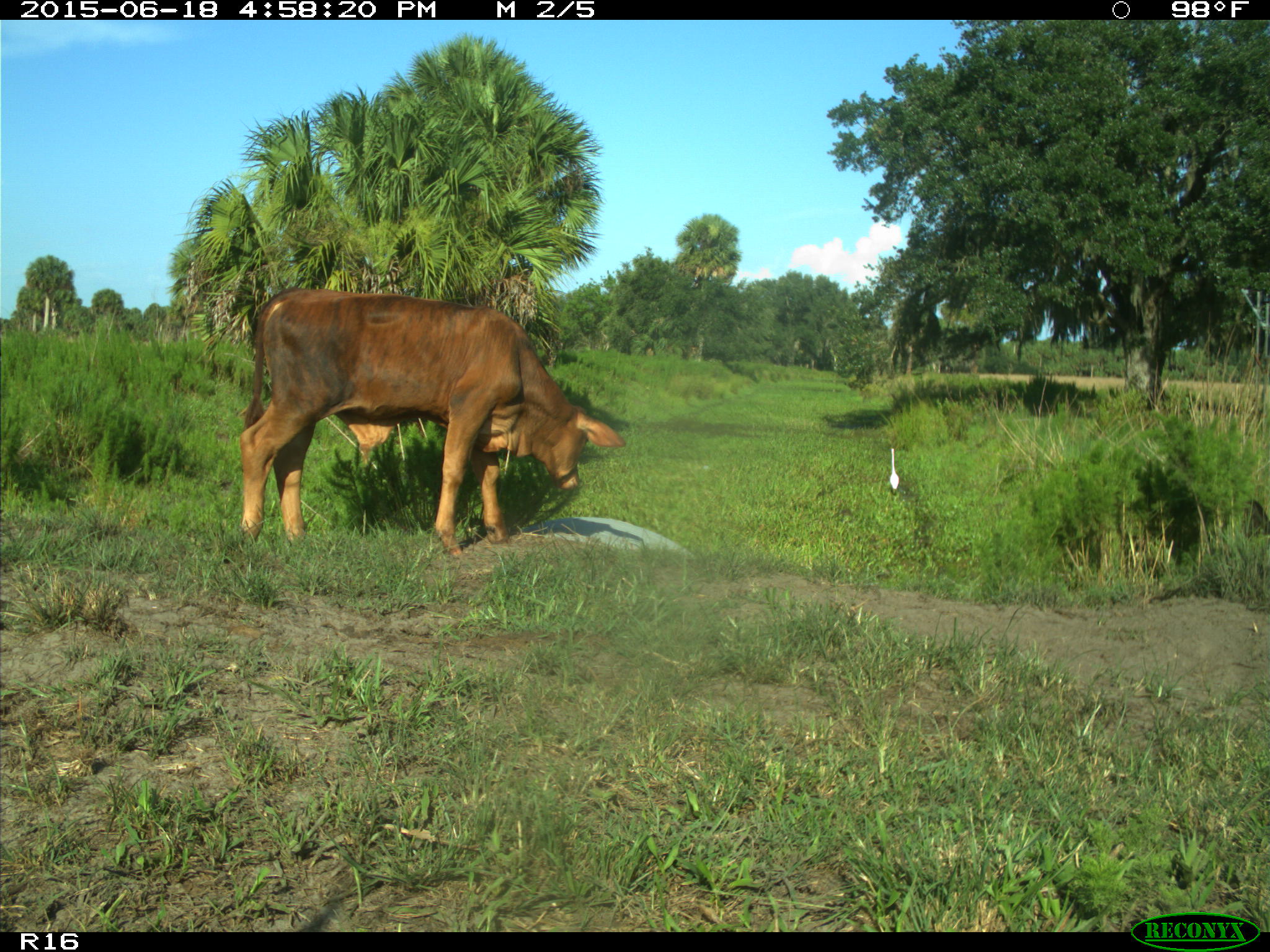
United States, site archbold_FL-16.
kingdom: Animalia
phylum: Chordata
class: Mammalia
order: Artiodactyla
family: Bovidae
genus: Bos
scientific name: Bos taurus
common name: domestic cow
Bos taurus (domestic cow).